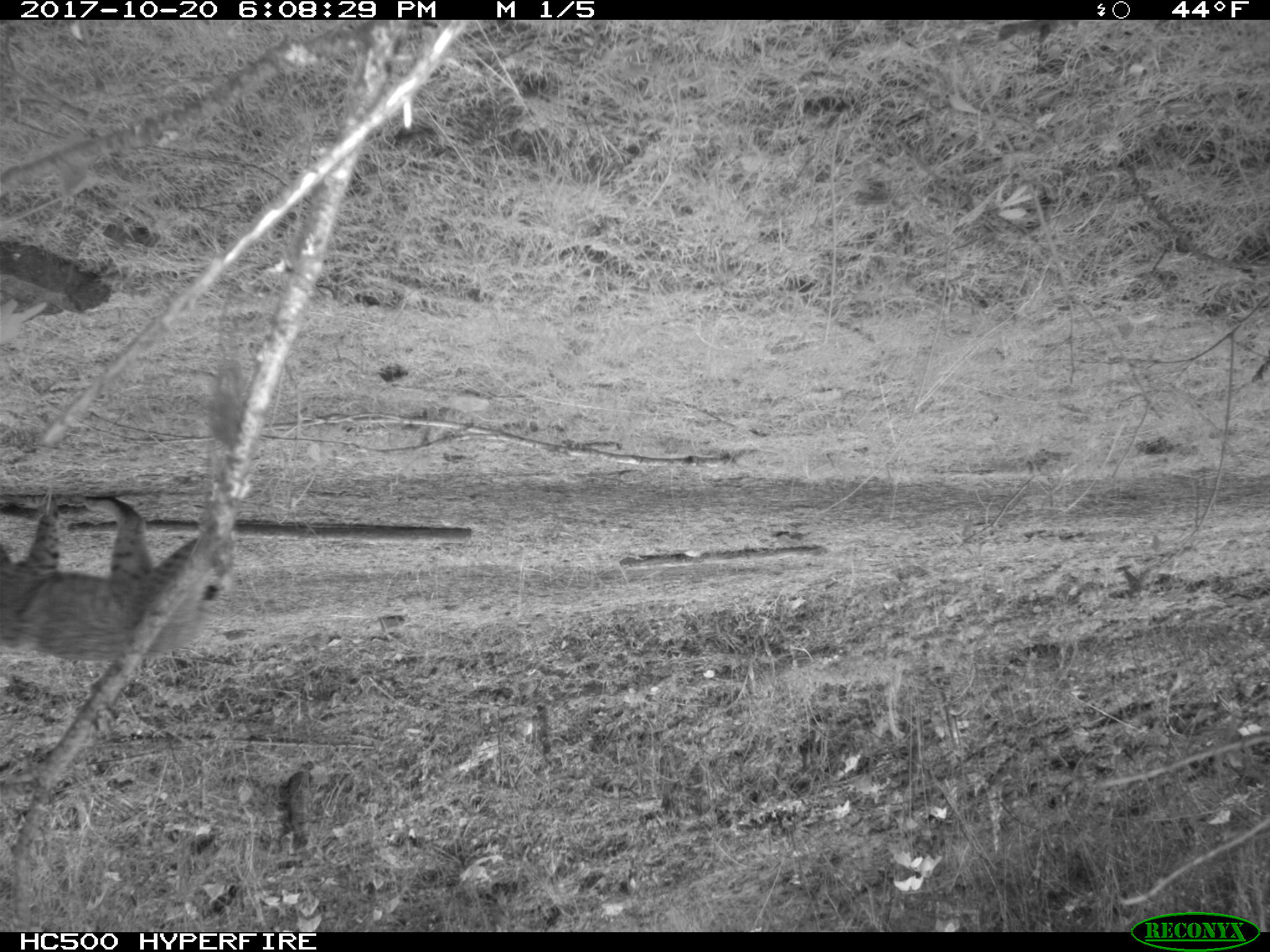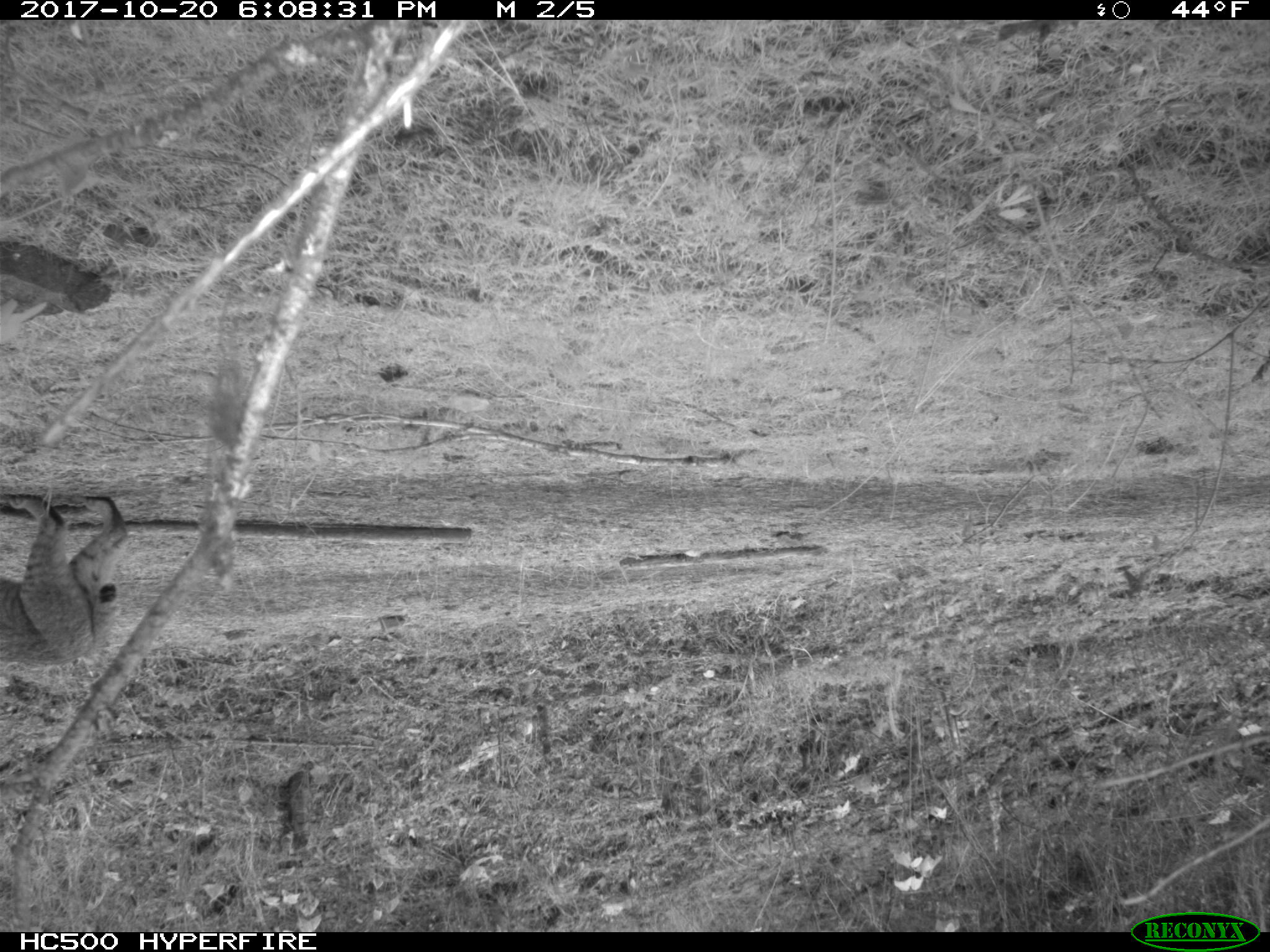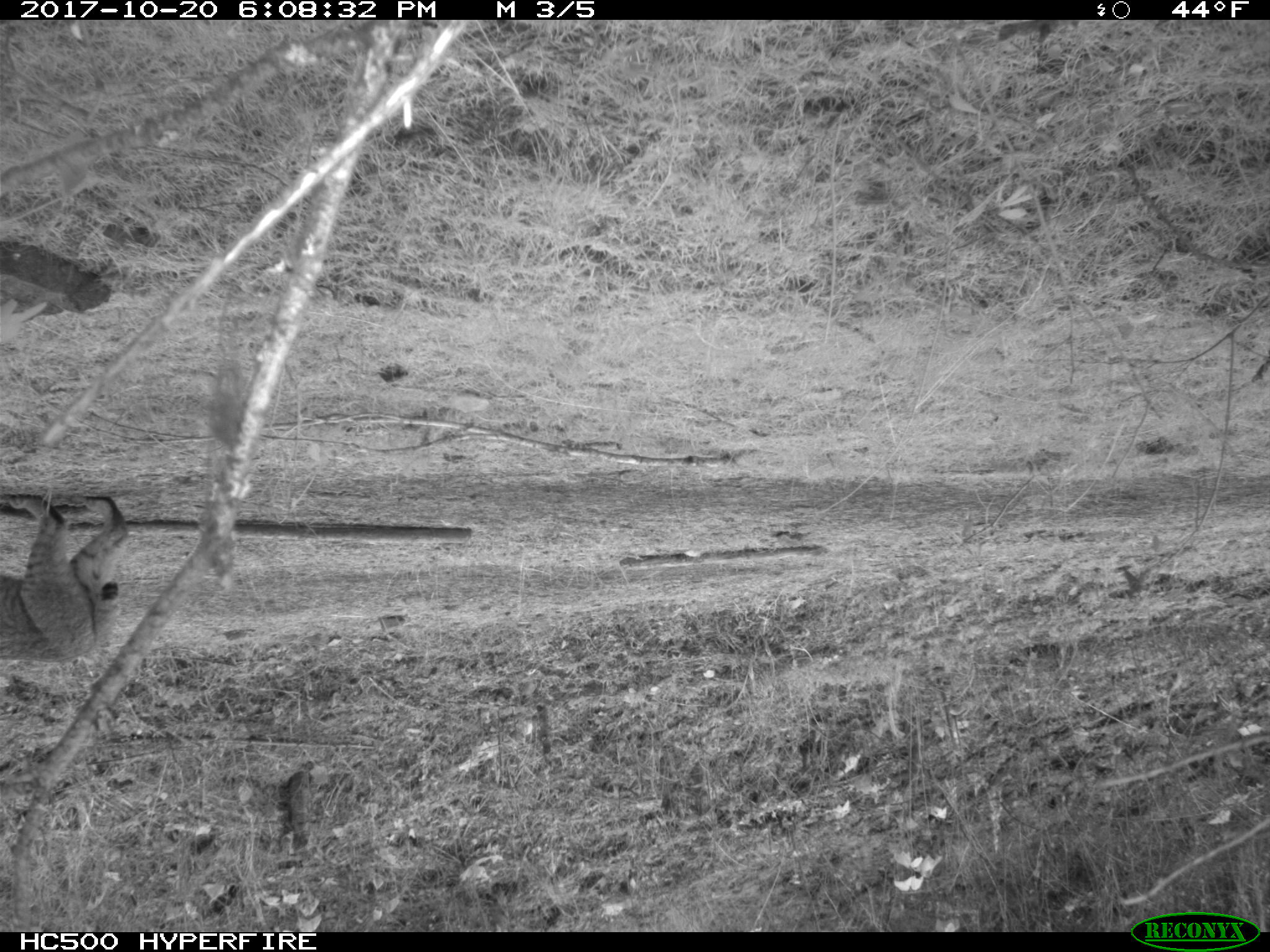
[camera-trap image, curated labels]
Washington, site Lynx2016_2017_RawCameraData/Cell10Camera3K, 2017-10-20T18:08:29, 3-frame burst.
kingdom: Animalia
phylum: Chordata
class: Mammalia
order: Carnivora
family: Felidae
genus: Lynx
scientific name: Lynx rufus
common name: bobcat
Lynx rufus (bobcat). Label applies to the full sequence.